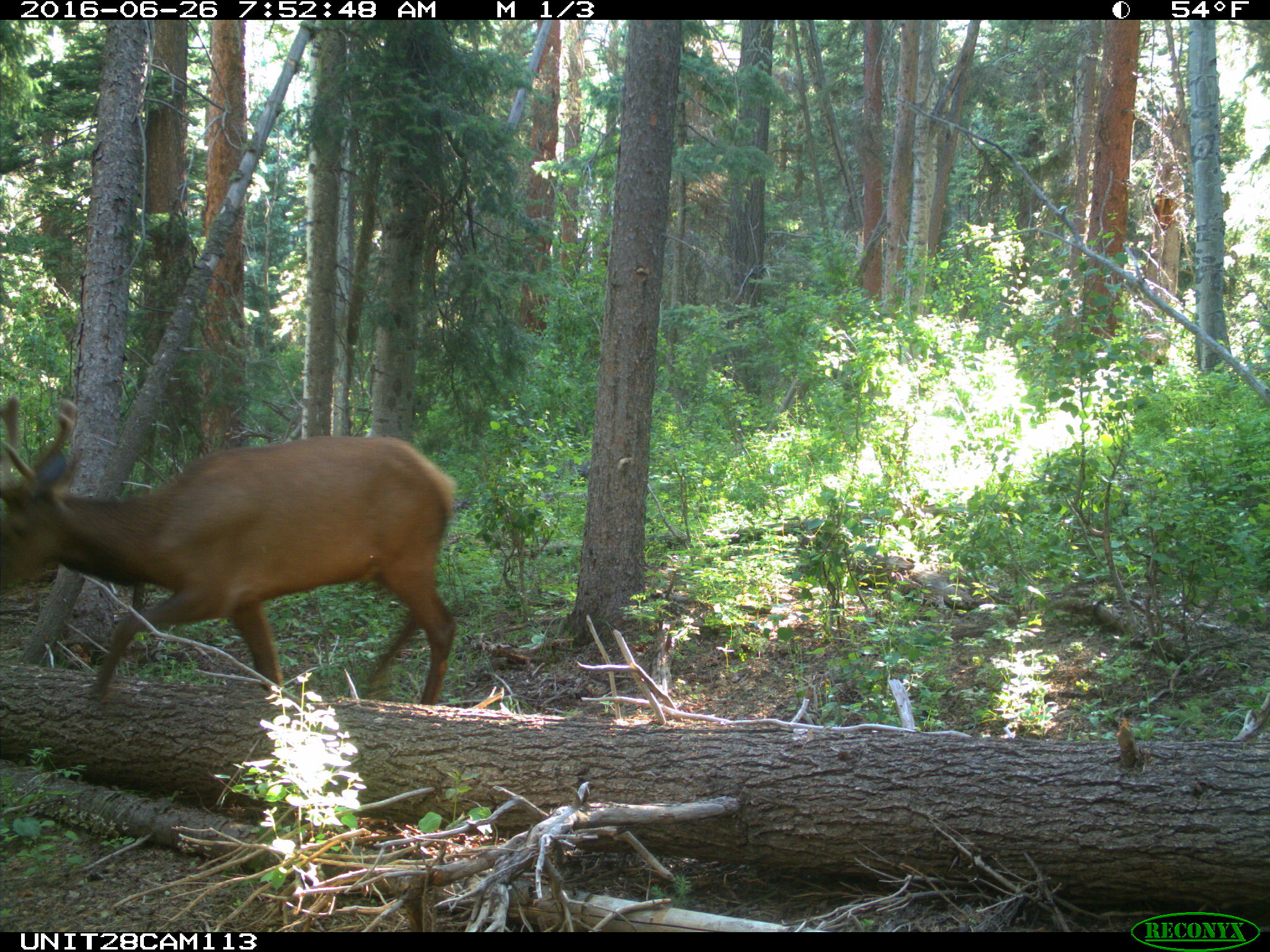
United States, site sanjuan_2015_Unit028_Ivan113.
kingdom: Animalia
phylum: Chordata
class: Mammalia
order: Artiodactyla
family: Cervidae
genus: Cervus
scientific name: Cervus elaphus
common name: red deer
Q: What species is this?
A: Cervus elaphus (red deer).